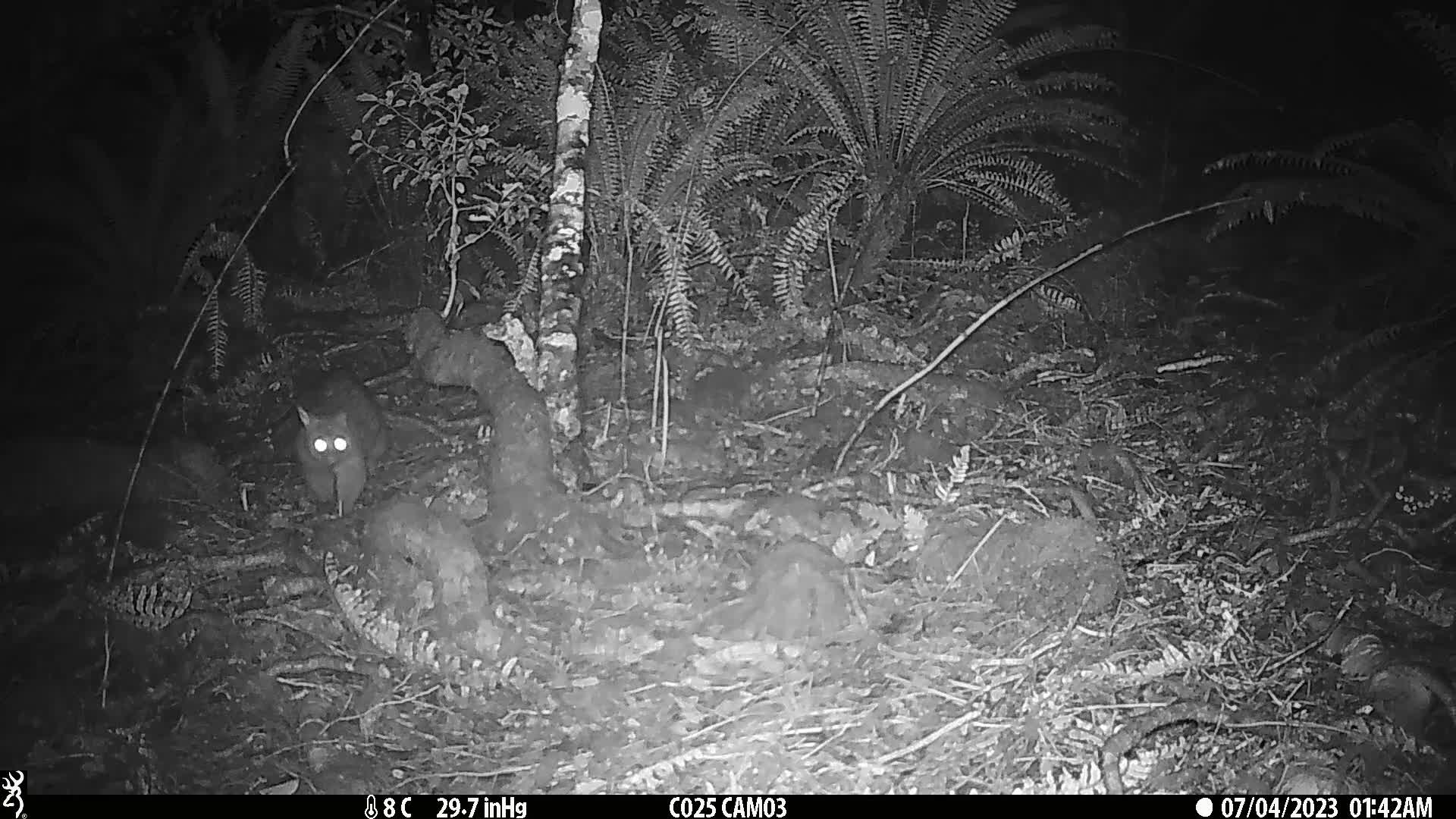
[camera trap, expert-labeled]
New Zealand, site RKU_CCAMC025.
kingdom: Animalia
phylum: Chordata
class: Mammalia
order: Diprotodontia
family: Phalangeridae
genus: Trichosurus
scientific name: Trichosurus vulpecula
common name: common brushtail possum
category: possum